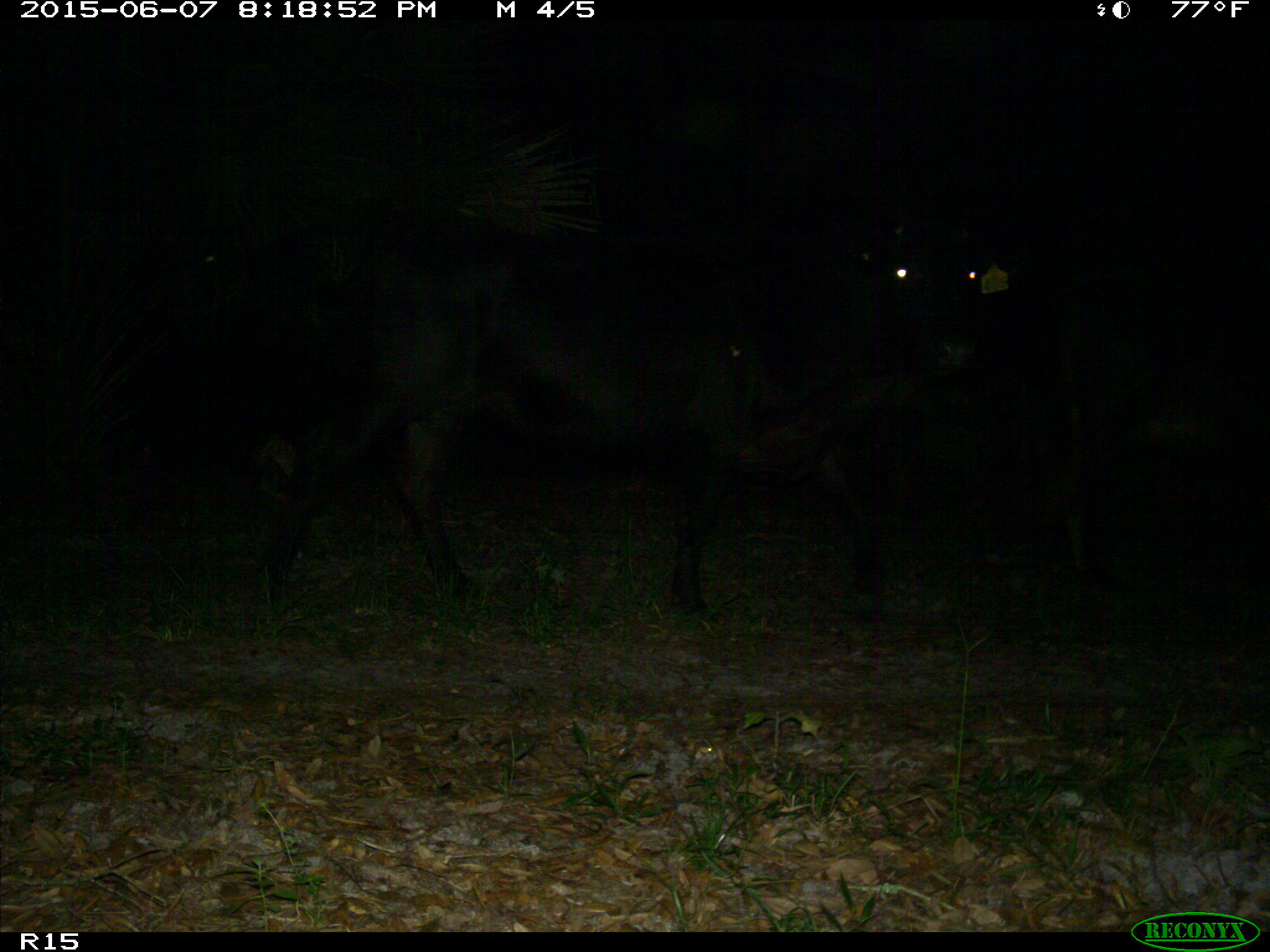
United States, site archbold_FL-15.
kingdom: Animalia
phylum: Chordata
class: Mammalia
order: Artiodactyla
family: Bovidae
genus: Bos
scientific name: Bos taurus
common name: domestic cow